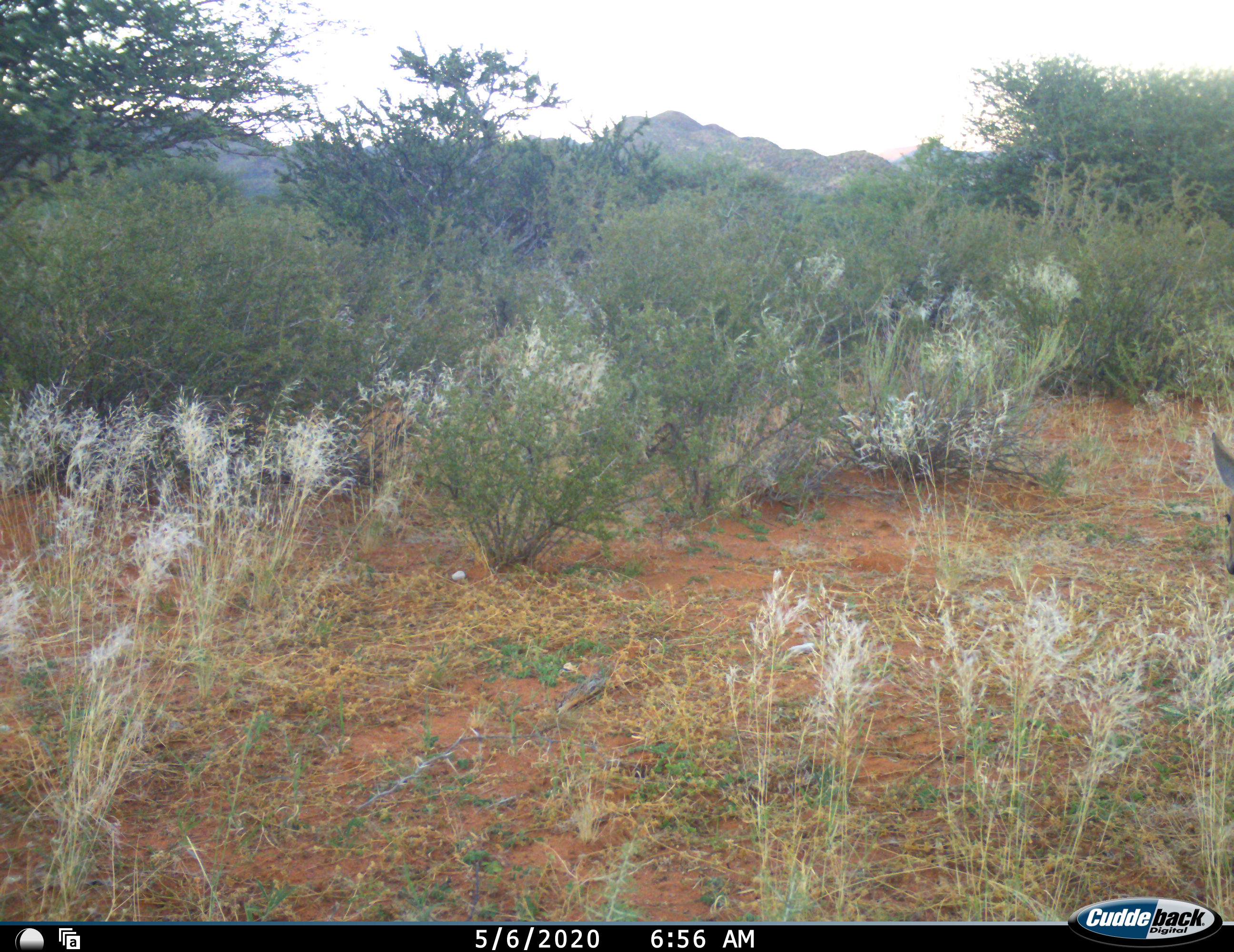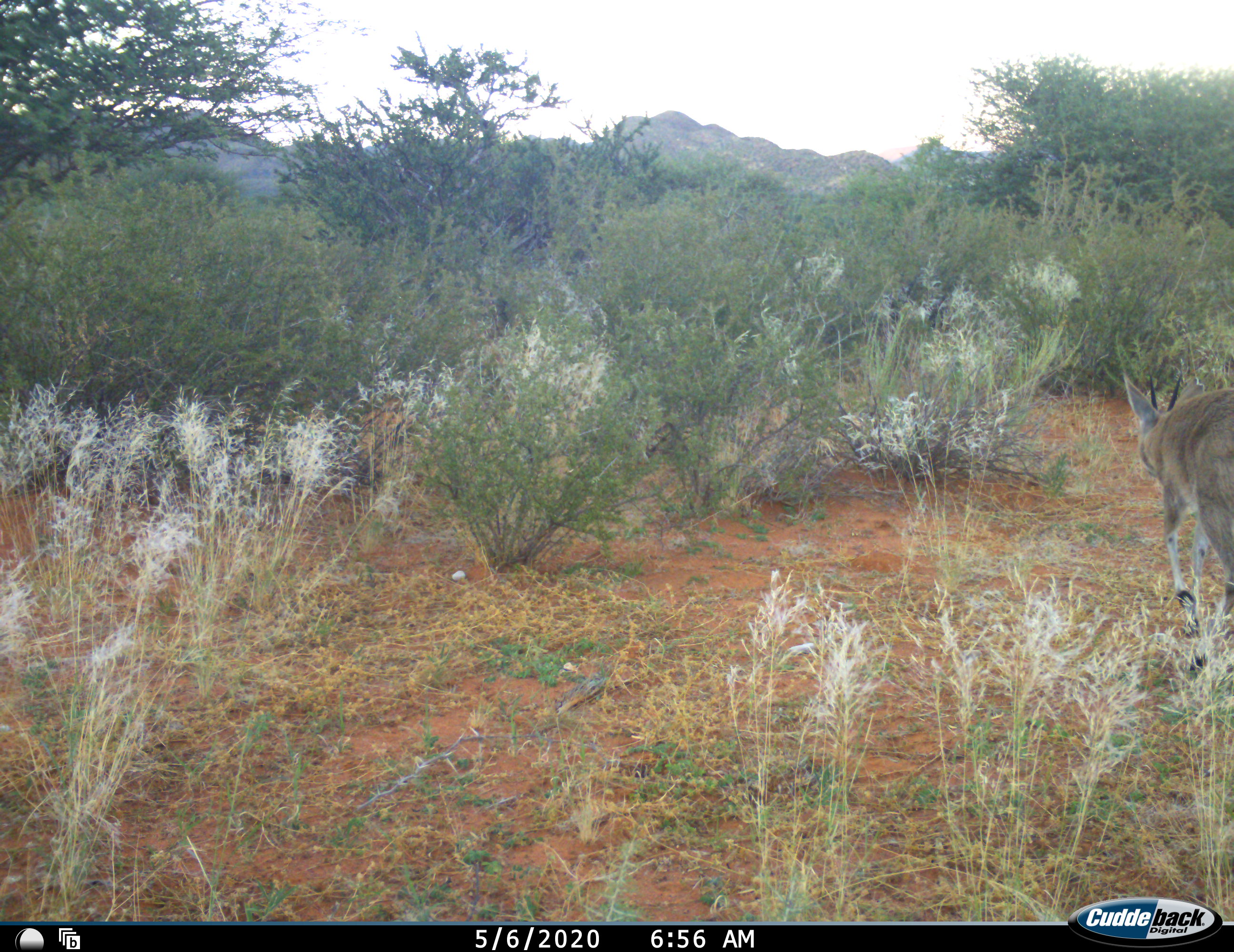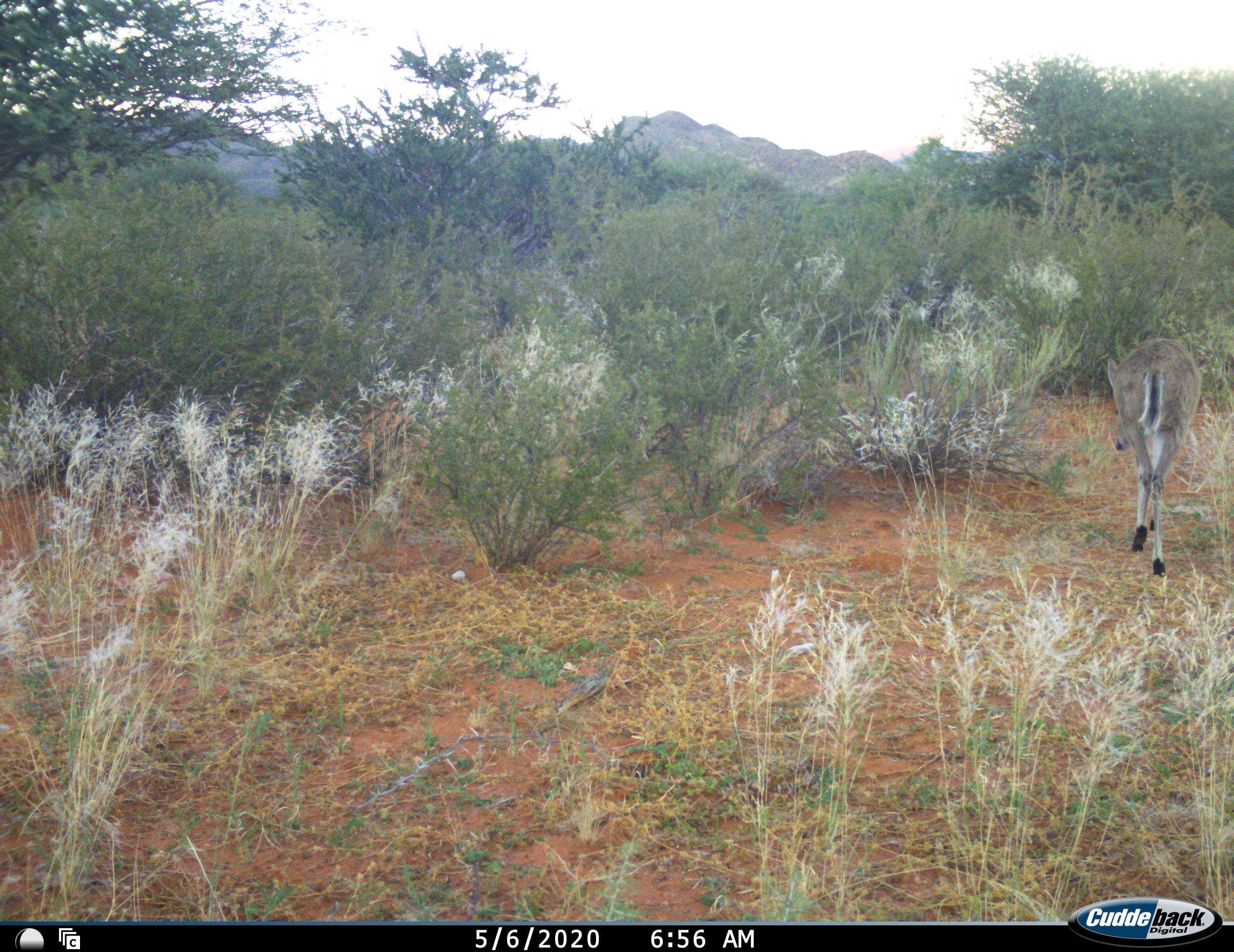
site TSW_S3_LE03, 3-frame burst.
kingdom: Animalia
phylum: Chordata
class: Mammalia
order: Artiodactyla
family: Bovidae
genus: Sylvicapra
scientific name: Sylvicapra grimmia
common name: common duiker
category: duikercommongrey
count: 1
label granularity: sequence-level